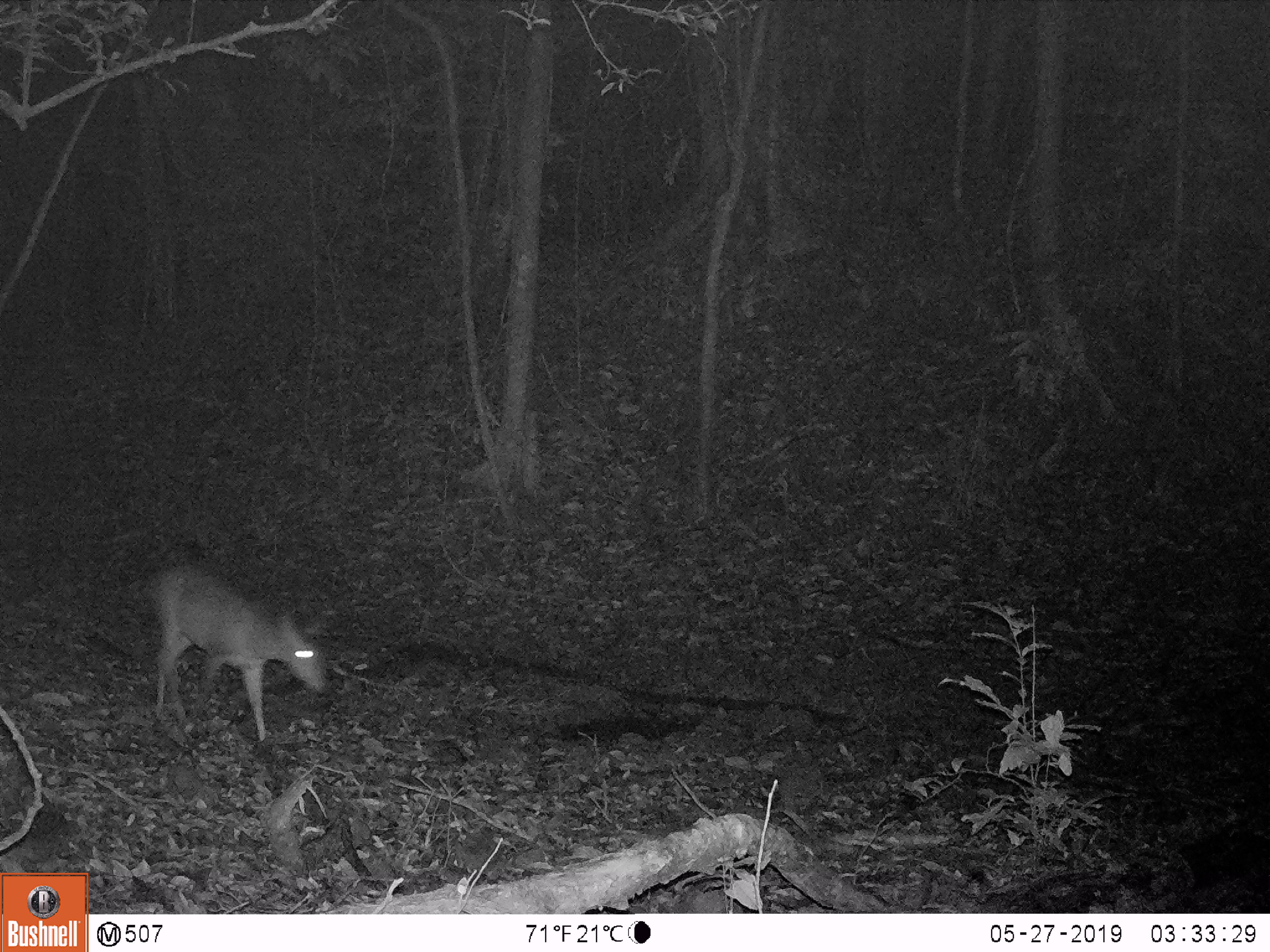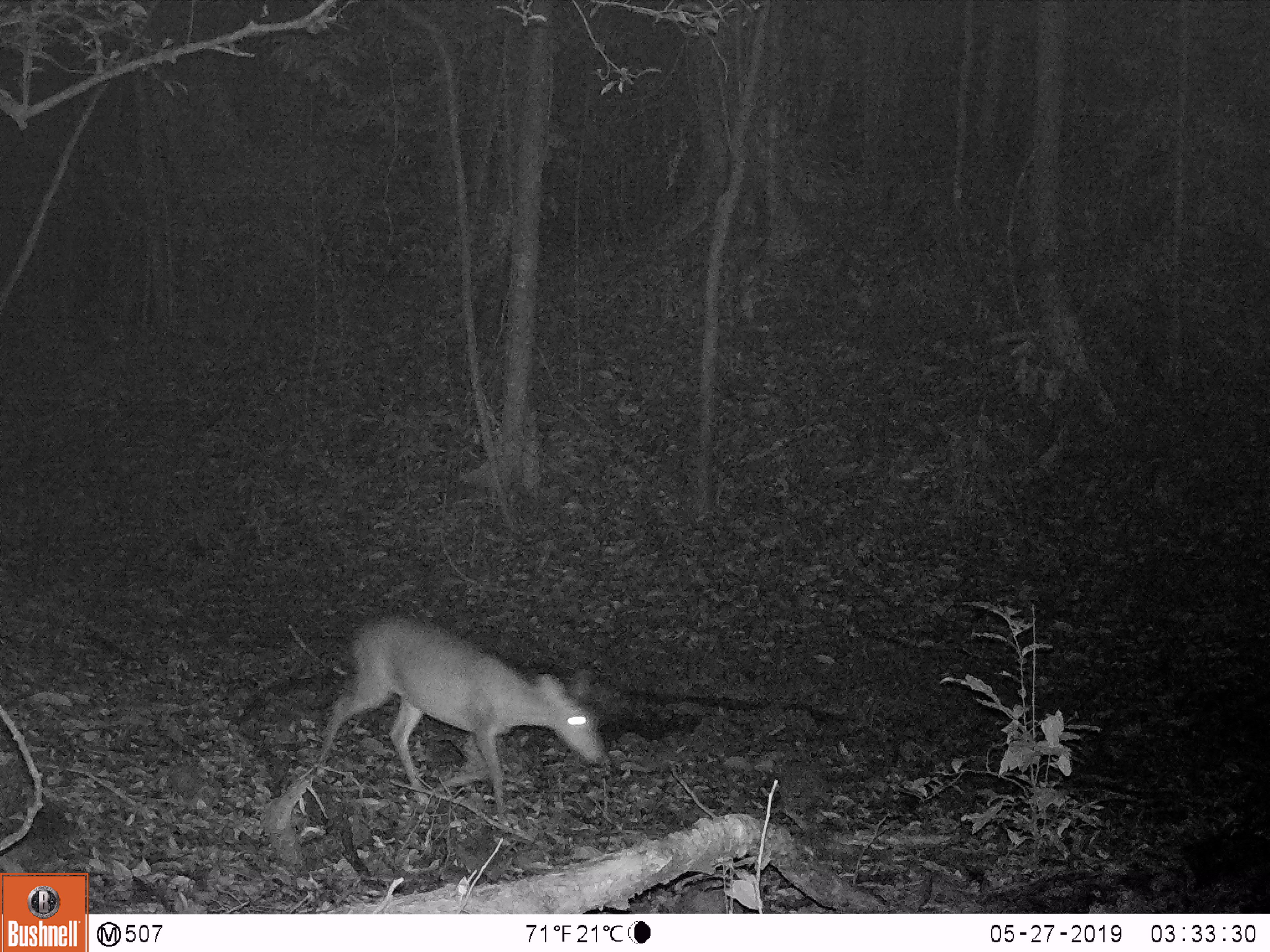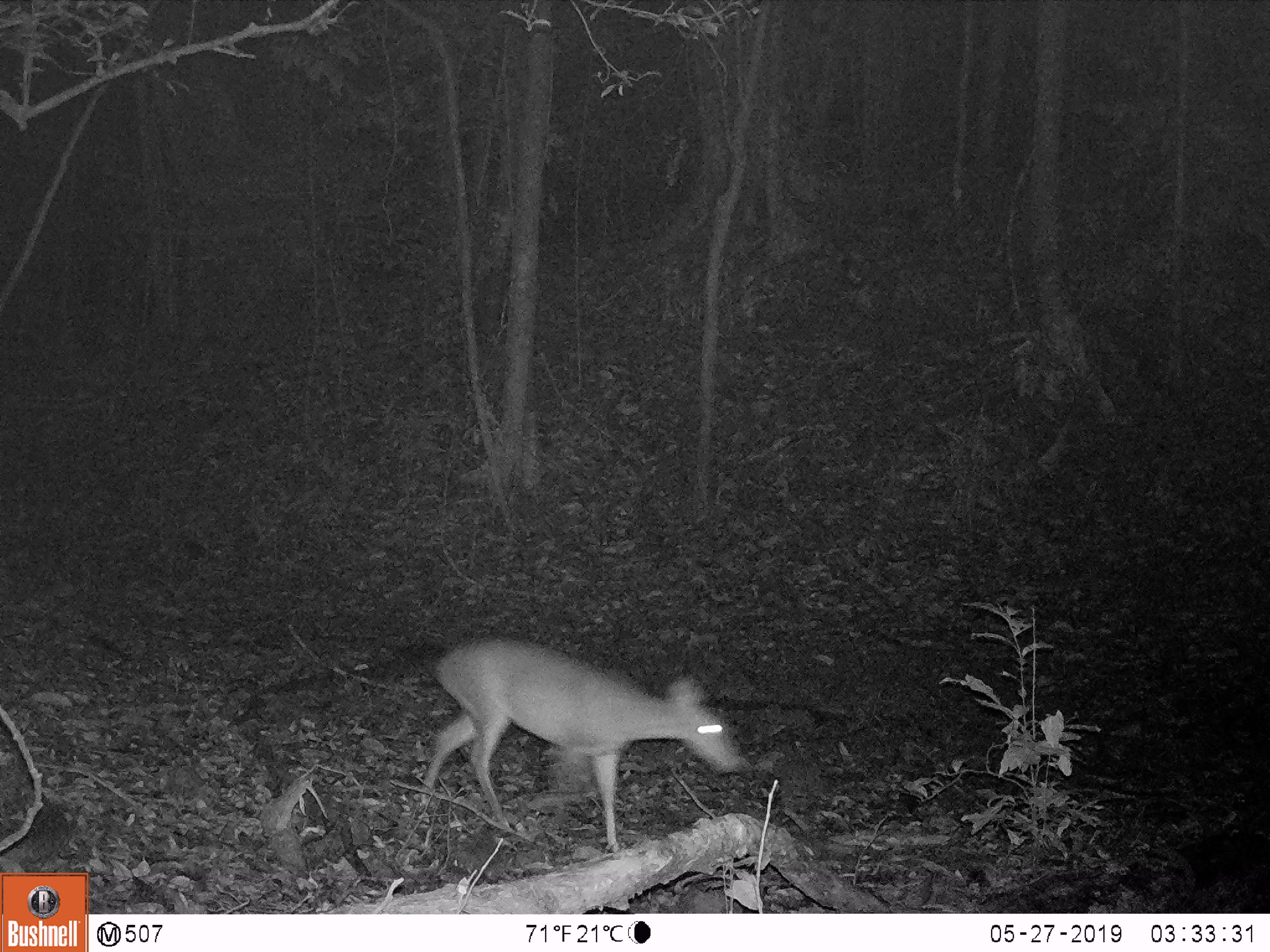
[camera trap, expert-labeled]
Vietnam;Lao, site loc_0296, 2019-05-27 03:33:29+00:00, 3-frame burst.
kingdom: Animalia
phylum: Chordata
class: Mammalia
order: Artiodactyla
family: Cervidae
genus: Muntiacus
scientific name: Muntiacus vuquangensis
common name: large-antlered muntjac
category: large antlered muntjac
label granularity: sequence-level